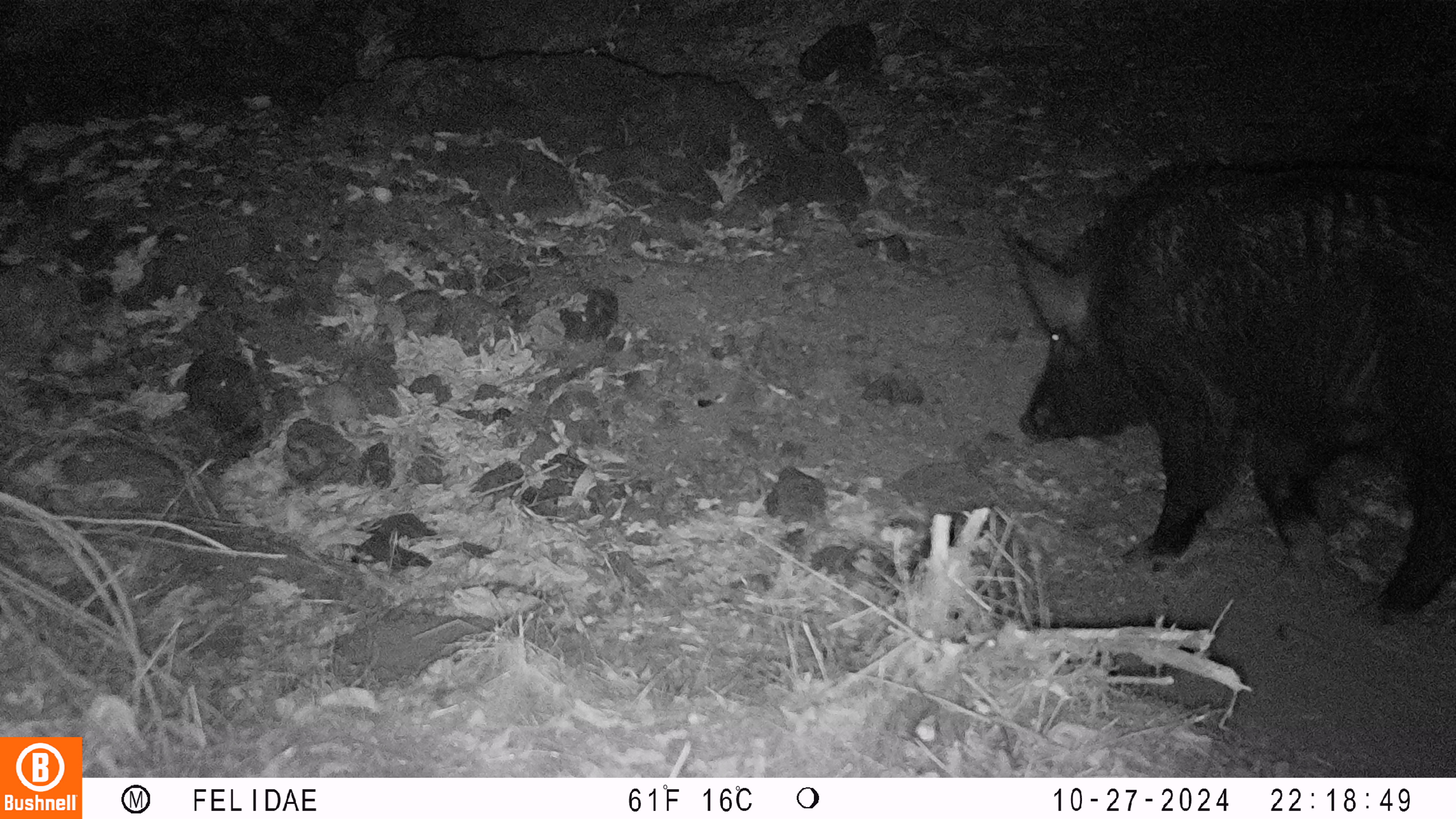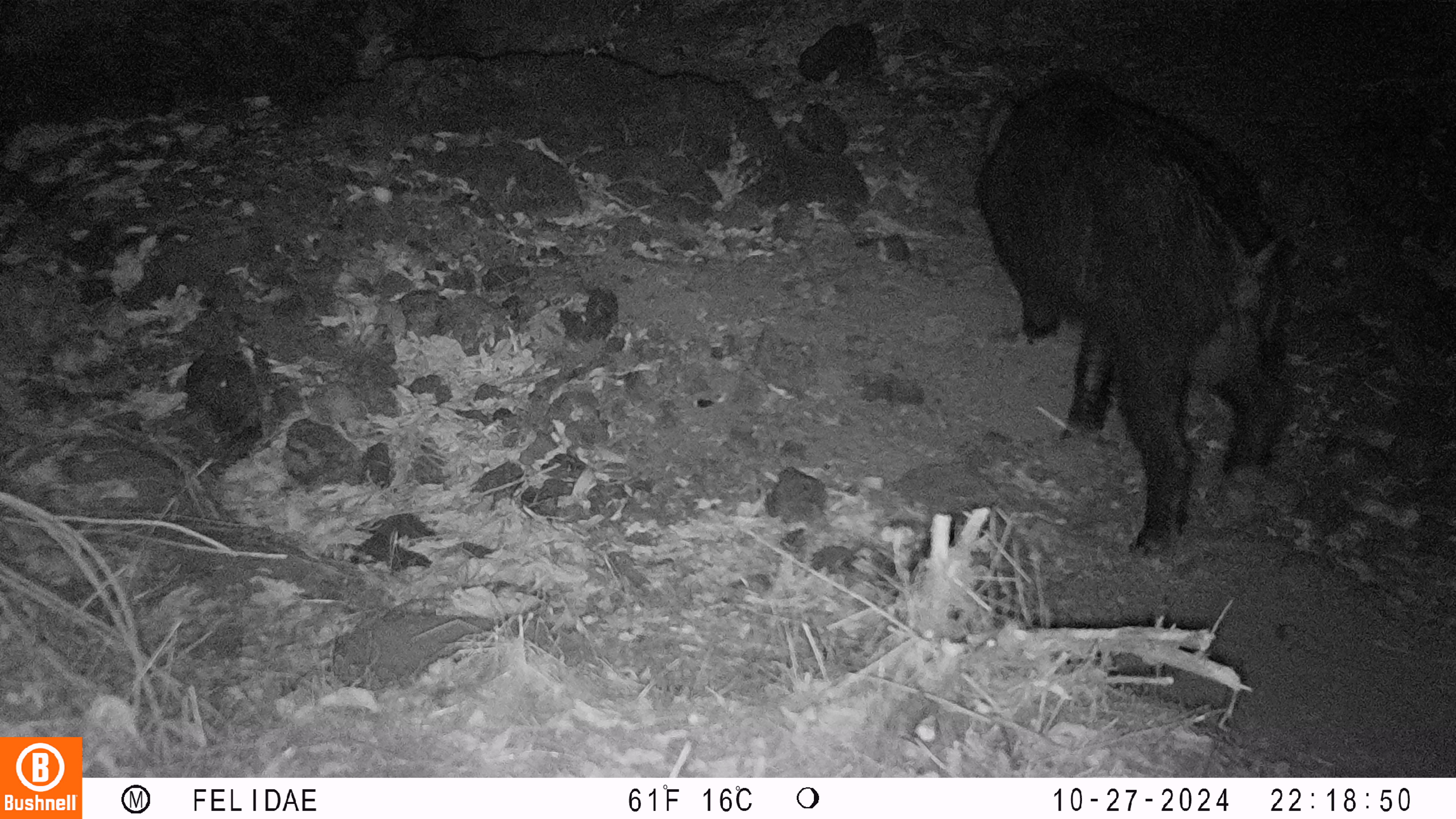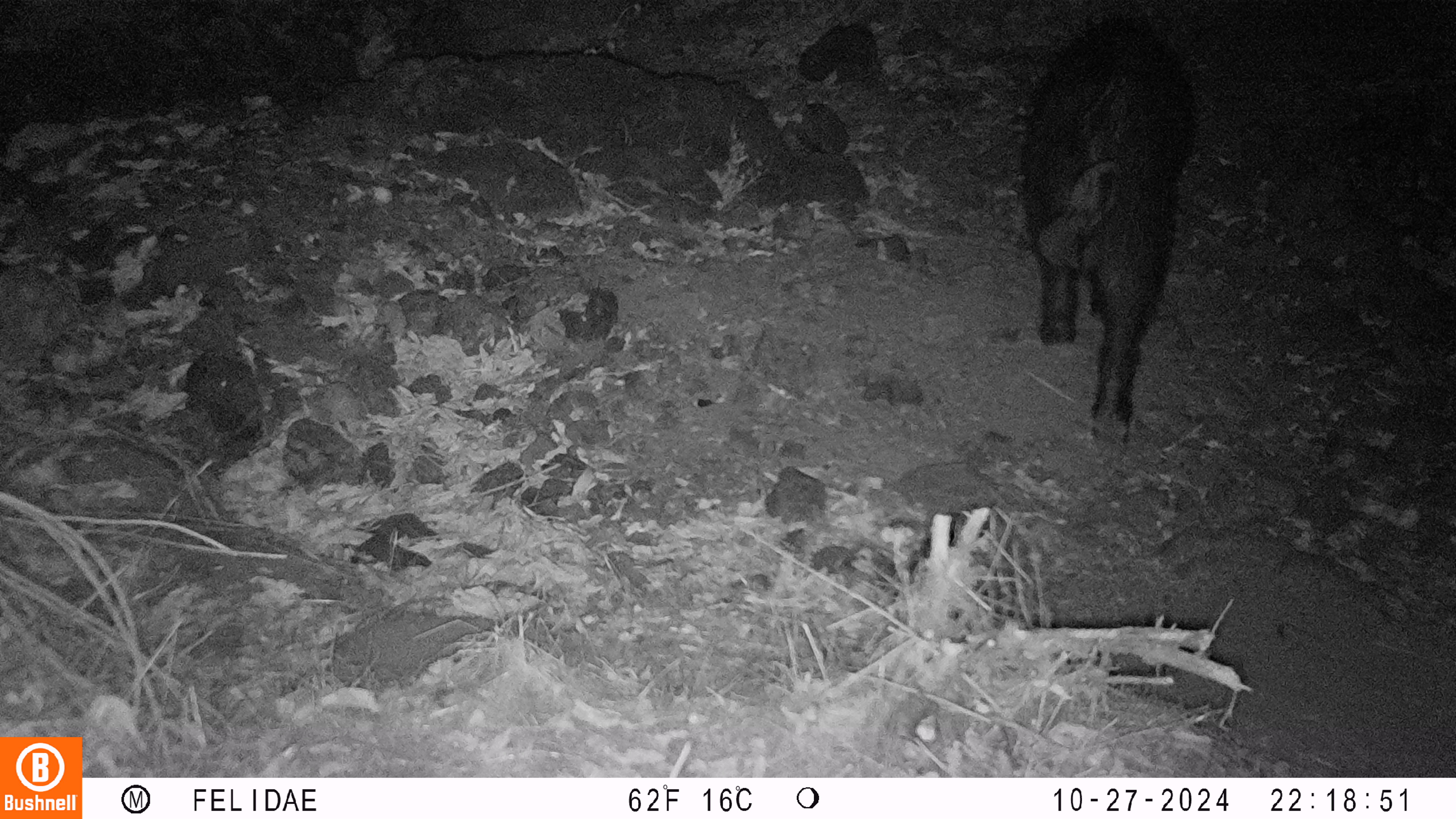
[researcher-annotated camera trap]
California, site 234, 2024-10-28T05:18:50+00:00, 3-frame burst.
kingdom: Animalia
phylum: Chordata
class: Mammalia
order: Artiodactyla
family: Suidae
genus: Sus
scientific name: Sus scrofa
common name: wild boar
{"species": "wild boar (Sus scrofa)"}